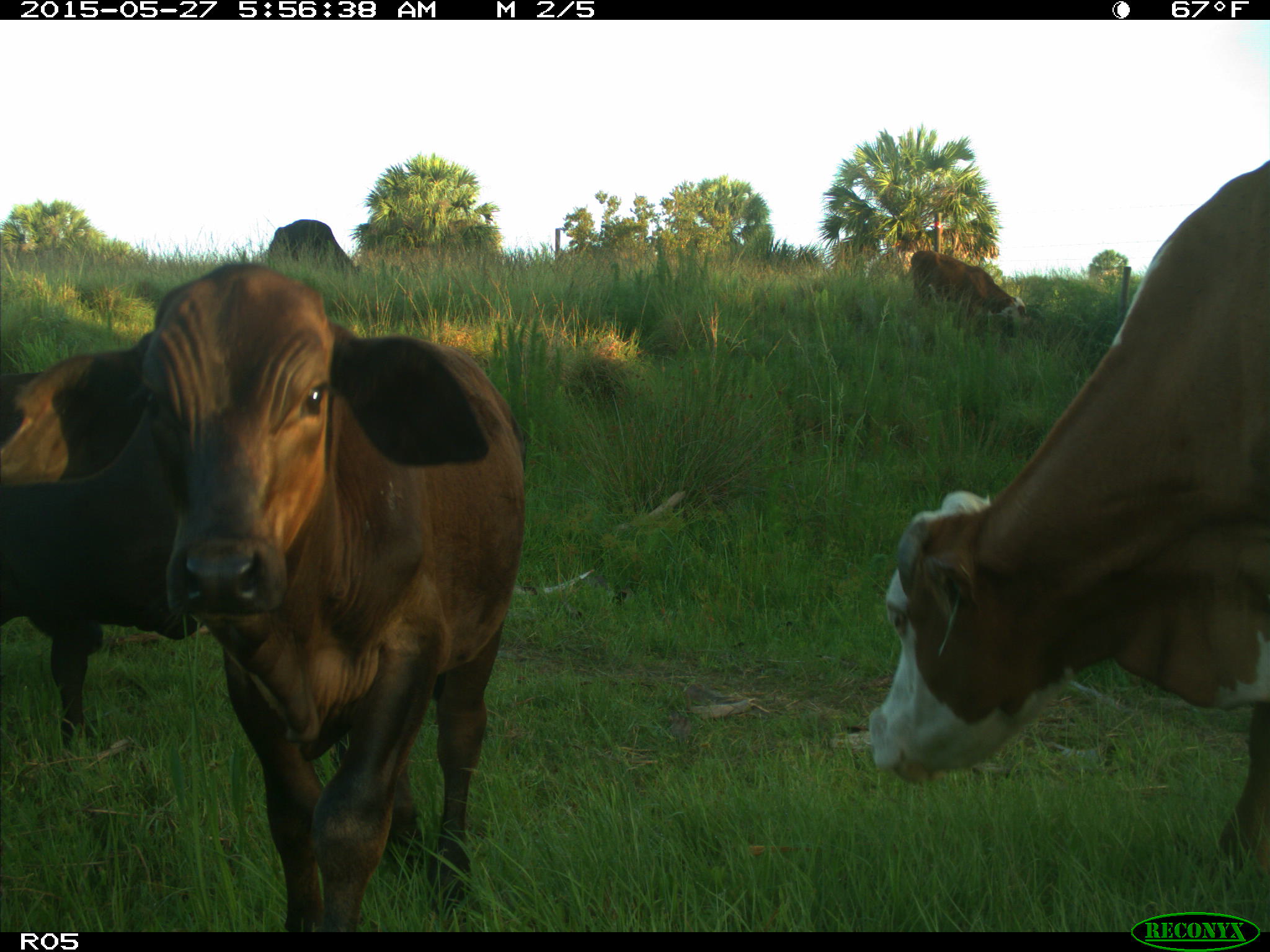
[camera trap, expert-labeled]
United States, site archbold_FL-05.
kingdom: Animalia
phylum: Chordata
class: Mammalia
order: Artiodactyla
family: Bovidae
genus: Bos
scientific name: Bos taurus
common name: domestic cow